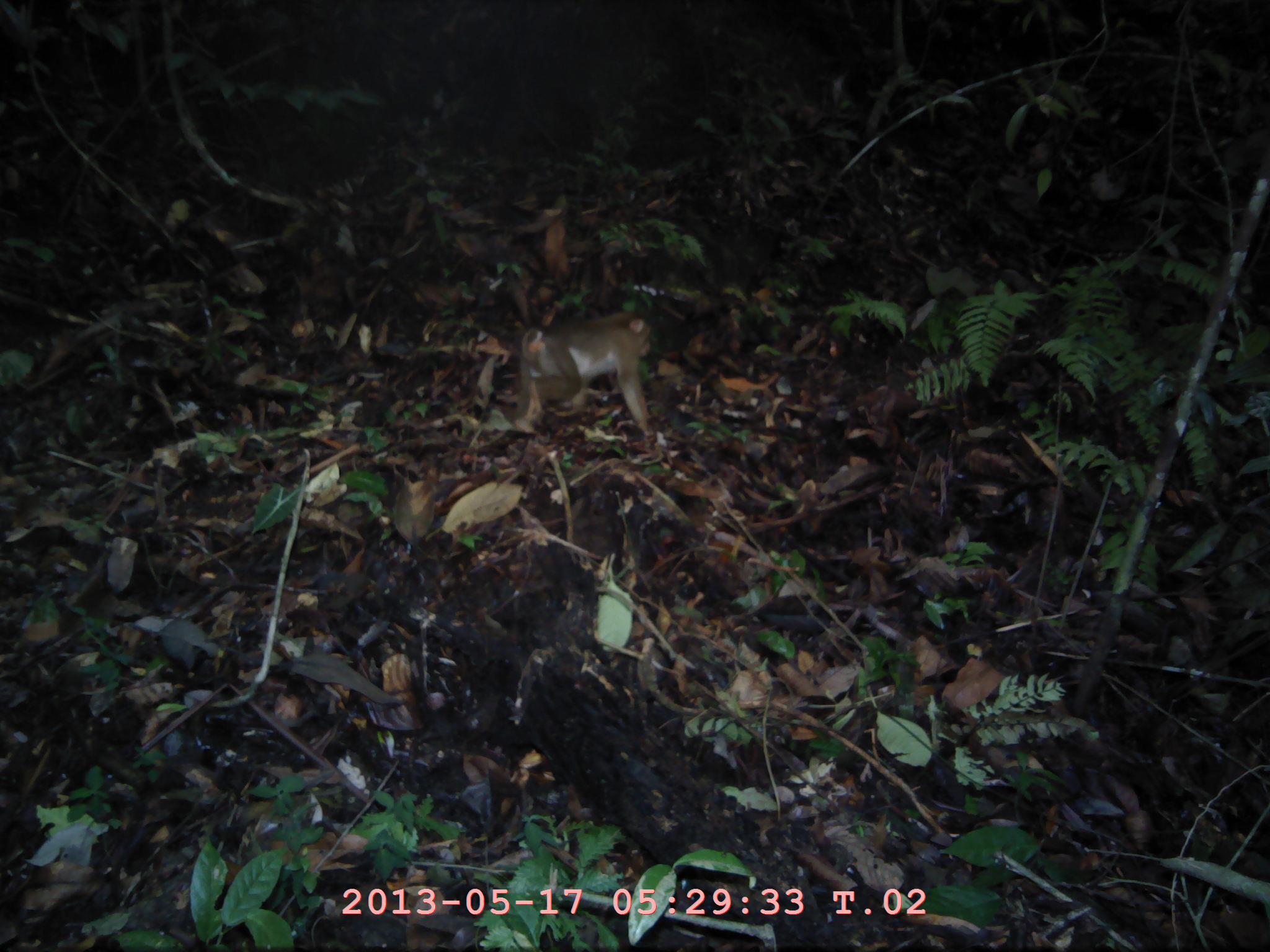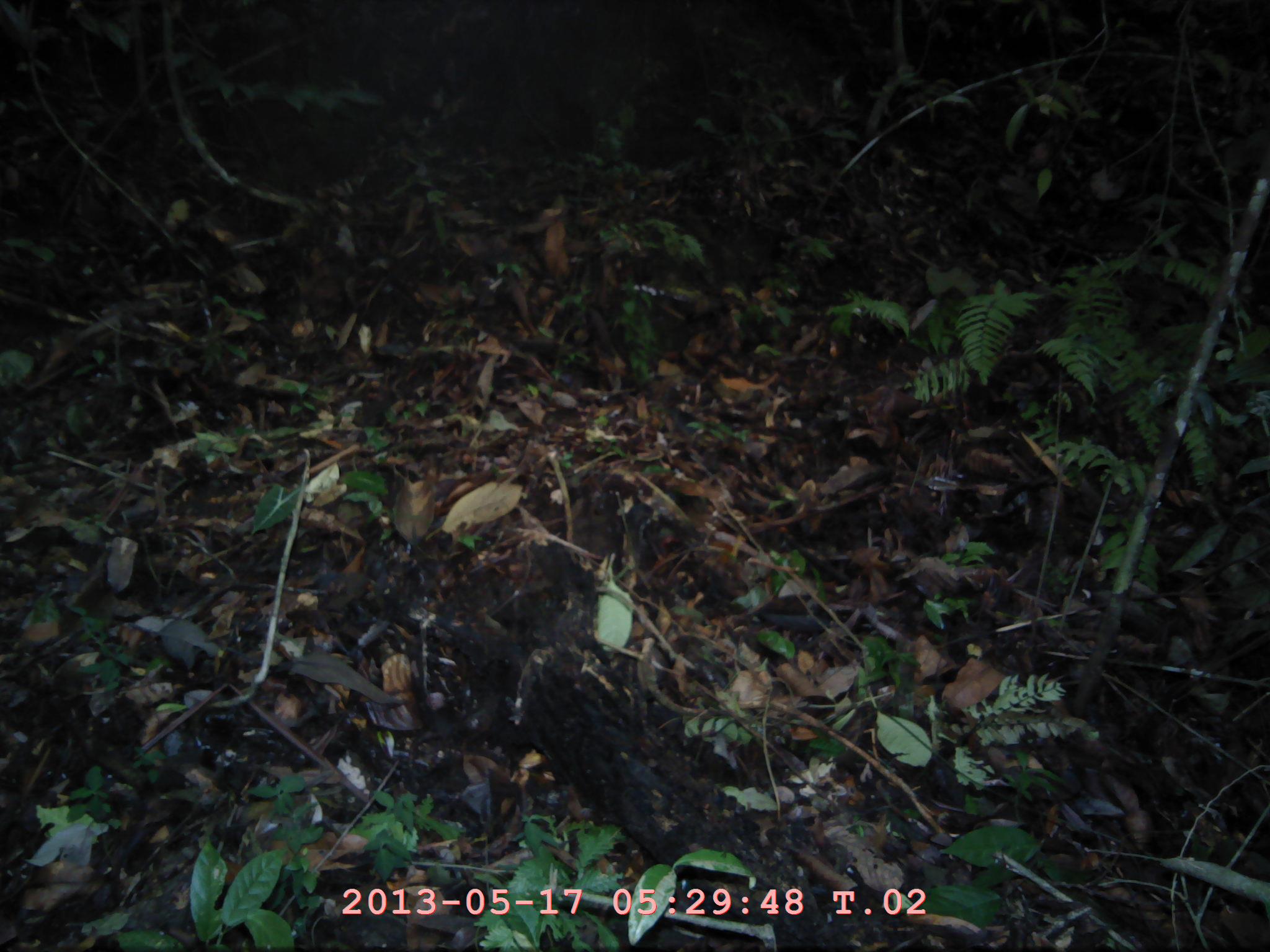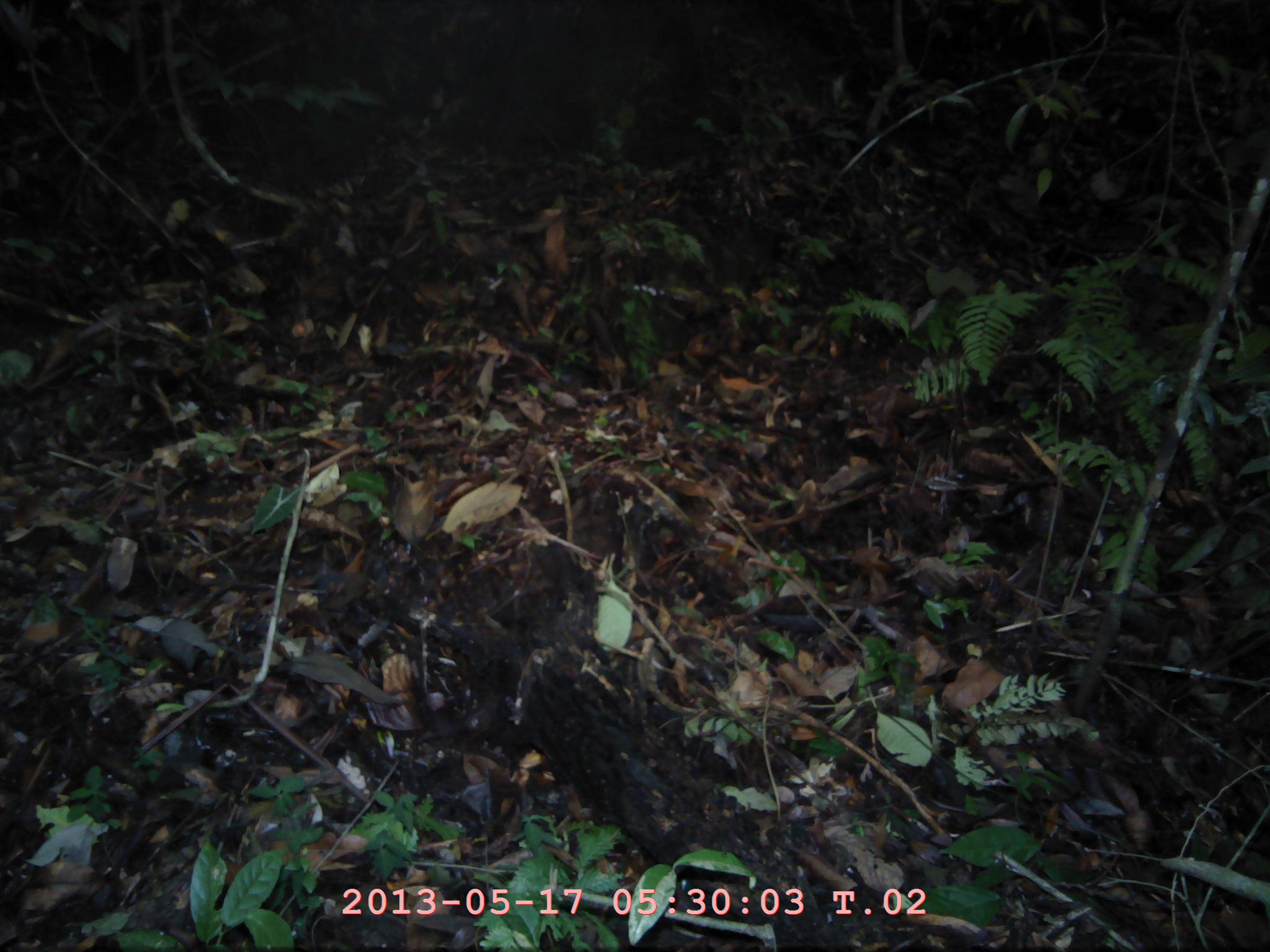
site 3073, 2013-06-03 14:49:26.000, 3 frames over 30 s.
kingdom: Animalia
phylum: Chordata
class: Mammalia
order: Primates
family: Cercopithecidae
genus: Macaca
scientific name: Macaca nemestrina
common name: southern pig-tailed macaque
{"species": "Macaca nemestrina (southern pig-tailed macaque)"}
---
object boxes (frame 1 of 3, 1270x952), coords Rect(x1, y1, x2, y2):
macaca nemestrina: Rect(508, 308, 660, 440)